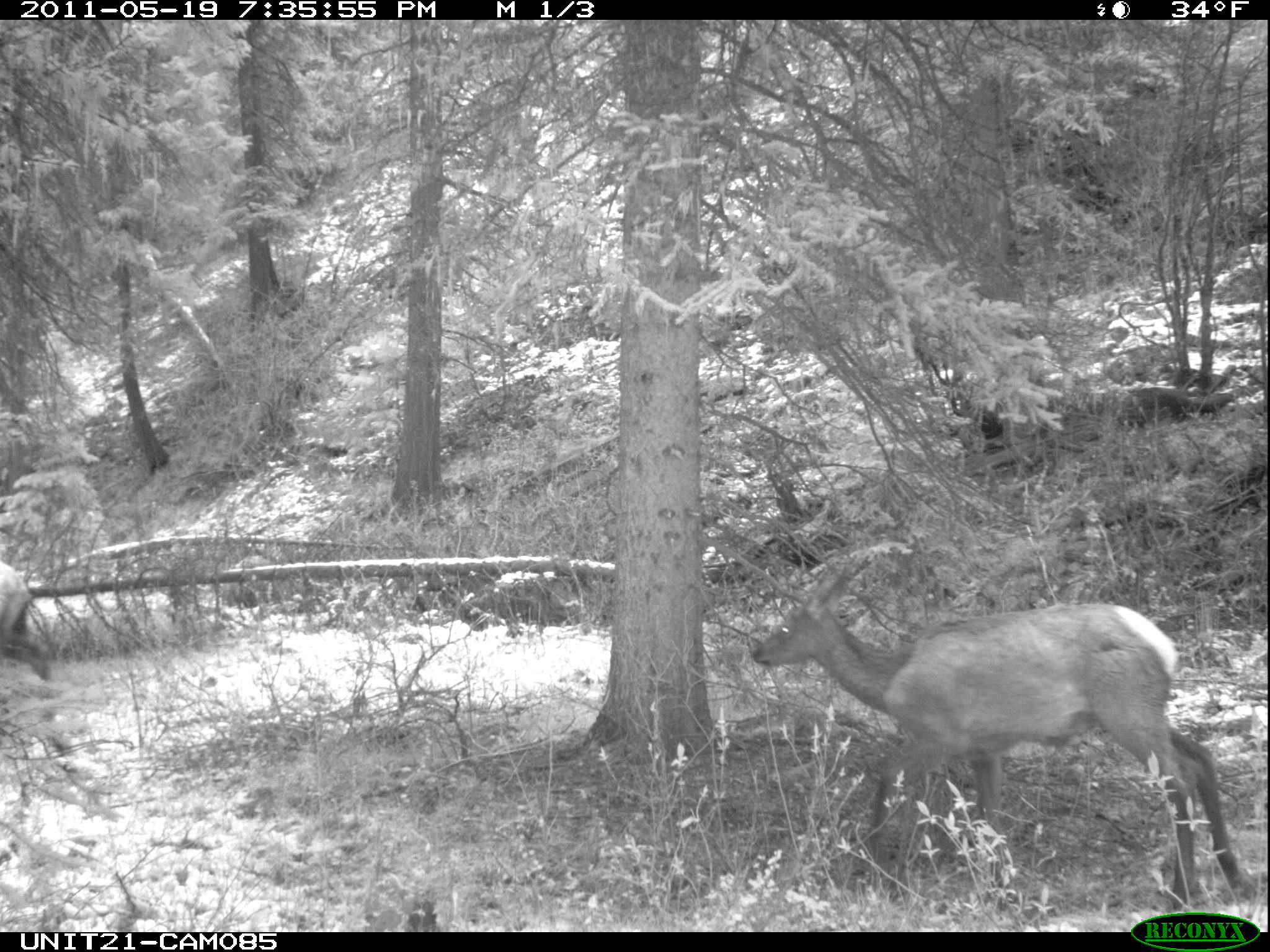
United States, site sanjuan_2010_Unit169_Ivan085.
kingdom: Animalia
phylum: Chordata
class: Mammalia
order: Artiodactyla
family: Cervidae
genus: Cervus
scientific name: Cervus elaphus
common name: red deer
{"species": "Cervus elaphus (red deer)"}